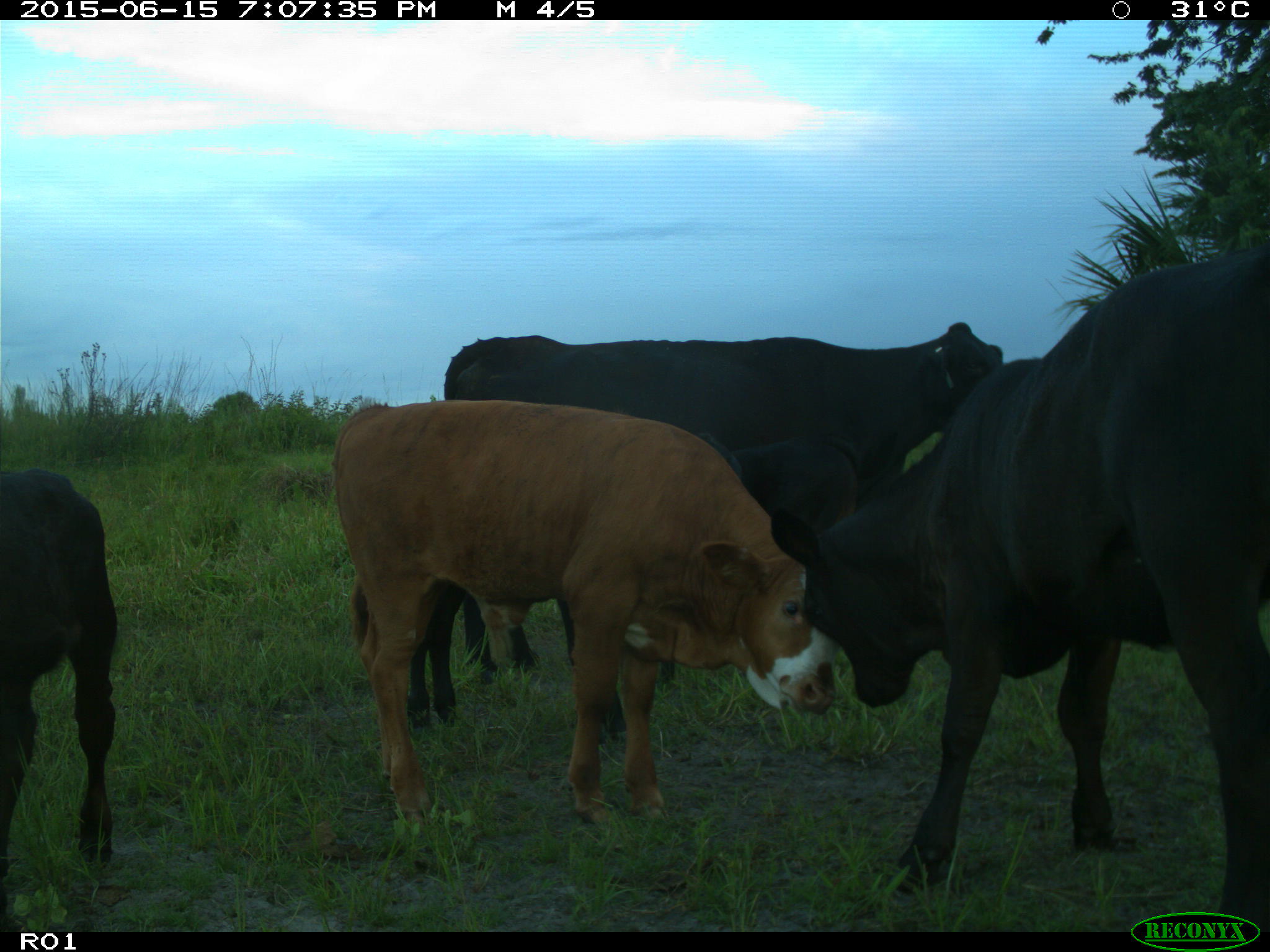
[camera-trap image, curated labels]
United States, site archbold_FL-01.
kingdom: Animalia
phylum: Chordata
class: Mammalia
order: Artiodactyla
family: Bovidae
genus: Bos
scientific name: Bos taurus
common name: domestic cow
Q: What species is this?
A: Bos taurus (domestic cow).